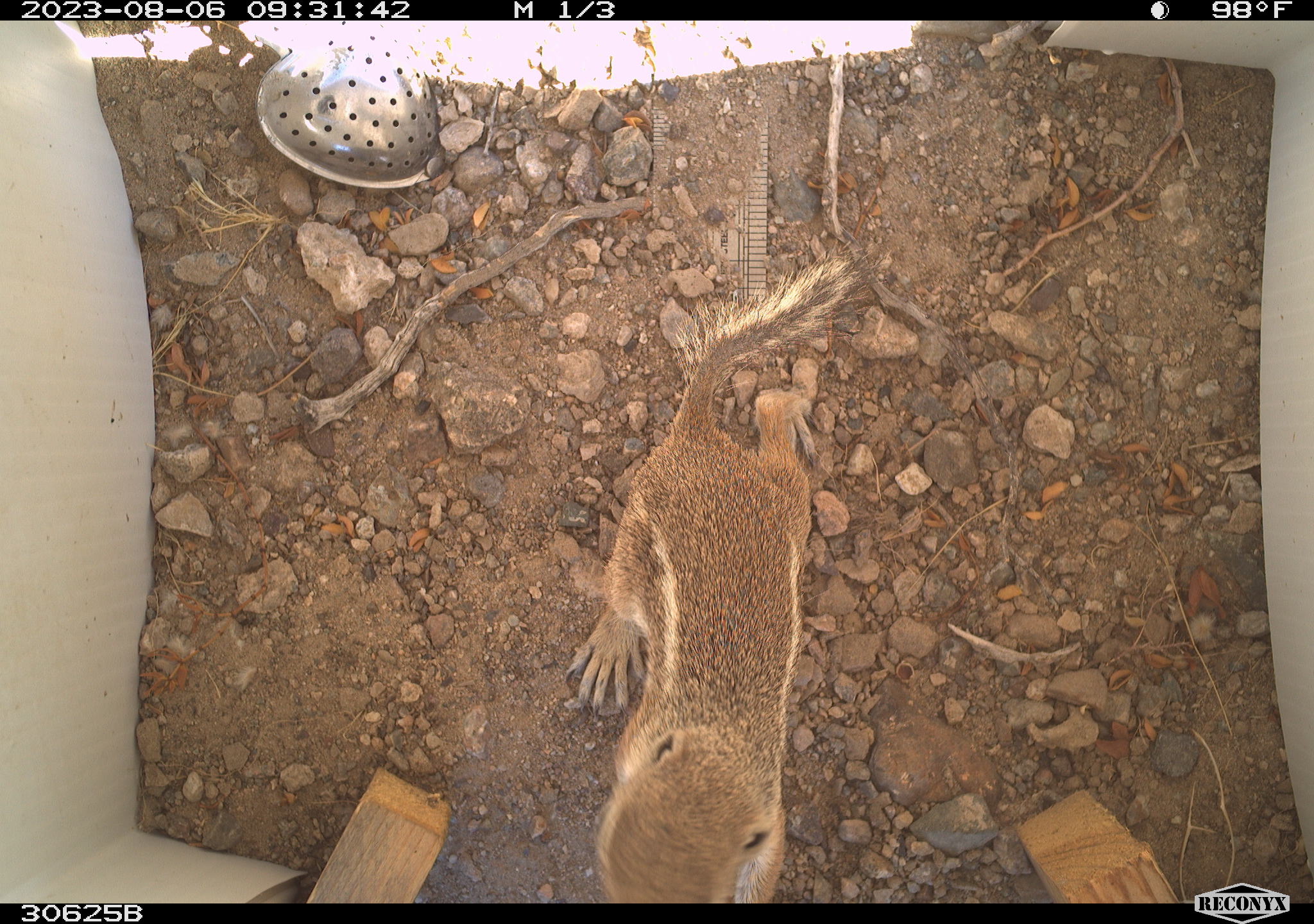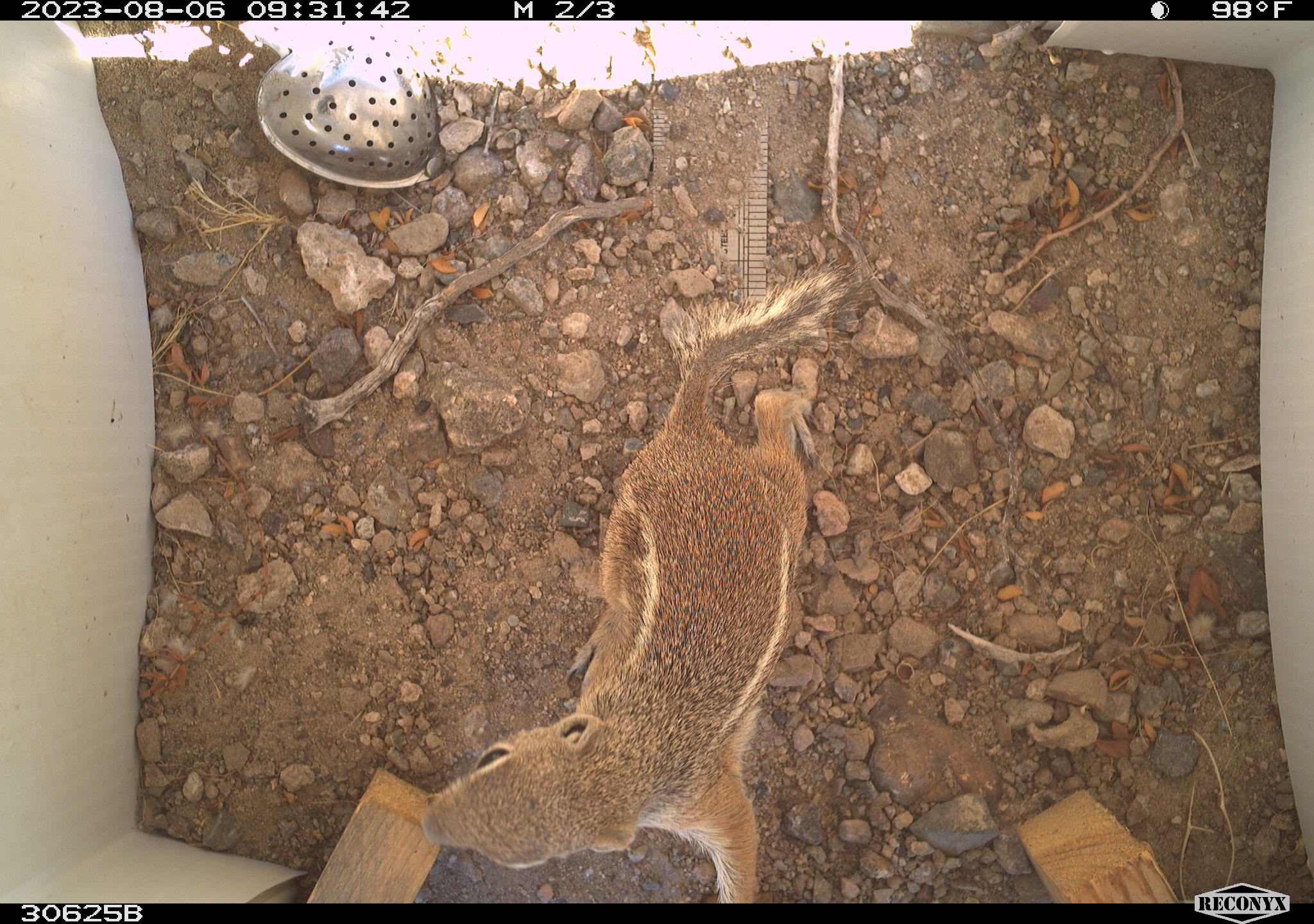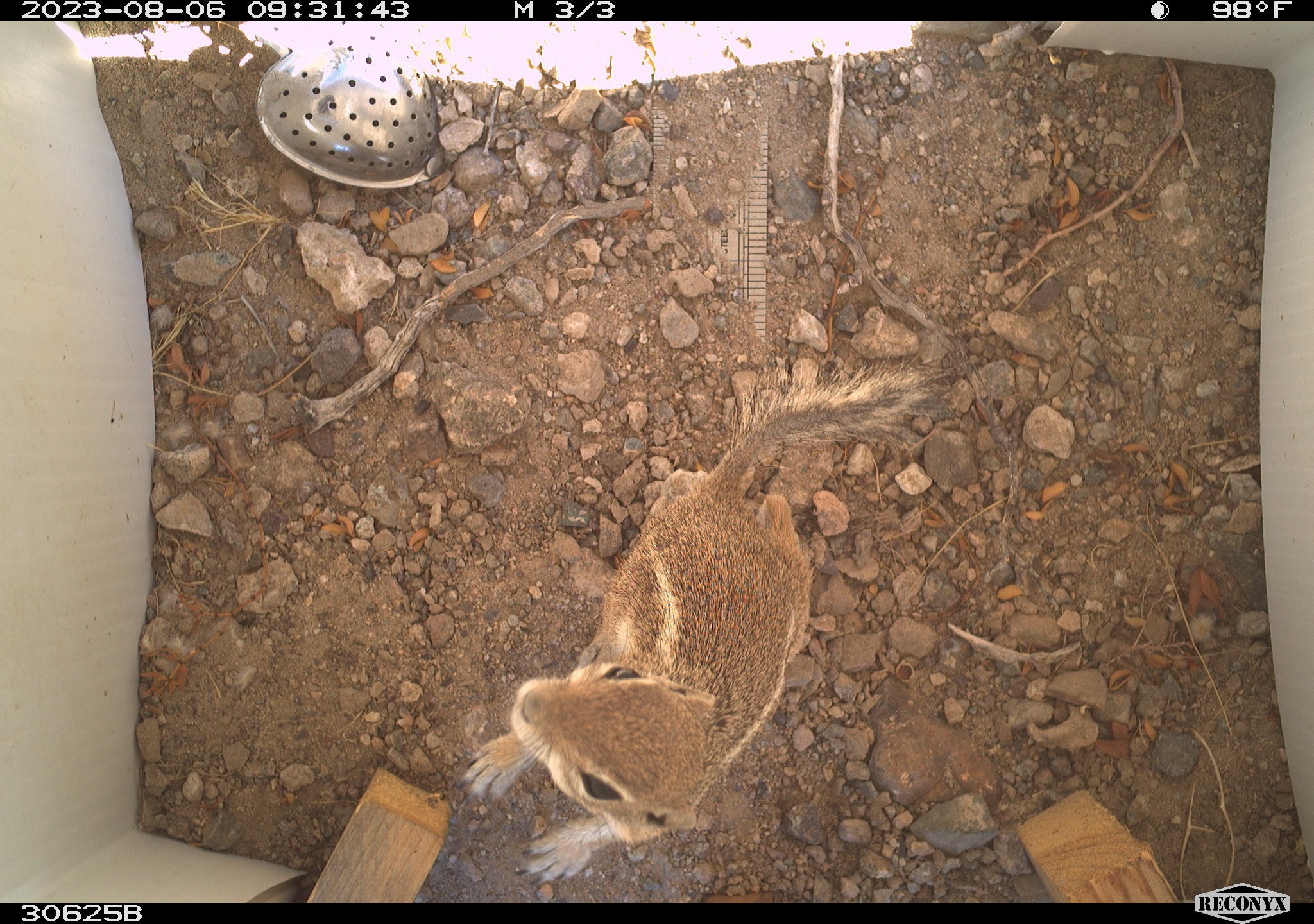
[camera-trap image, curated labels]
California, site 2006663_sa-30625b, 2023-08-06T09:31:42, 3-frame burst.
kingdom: Animalia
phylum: Chordata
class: Mammalia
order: Rodentia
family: Sciuridae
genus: Ammospermophilus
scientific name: Ammospermophilus leucurus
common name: white-tailed antelope squirrel